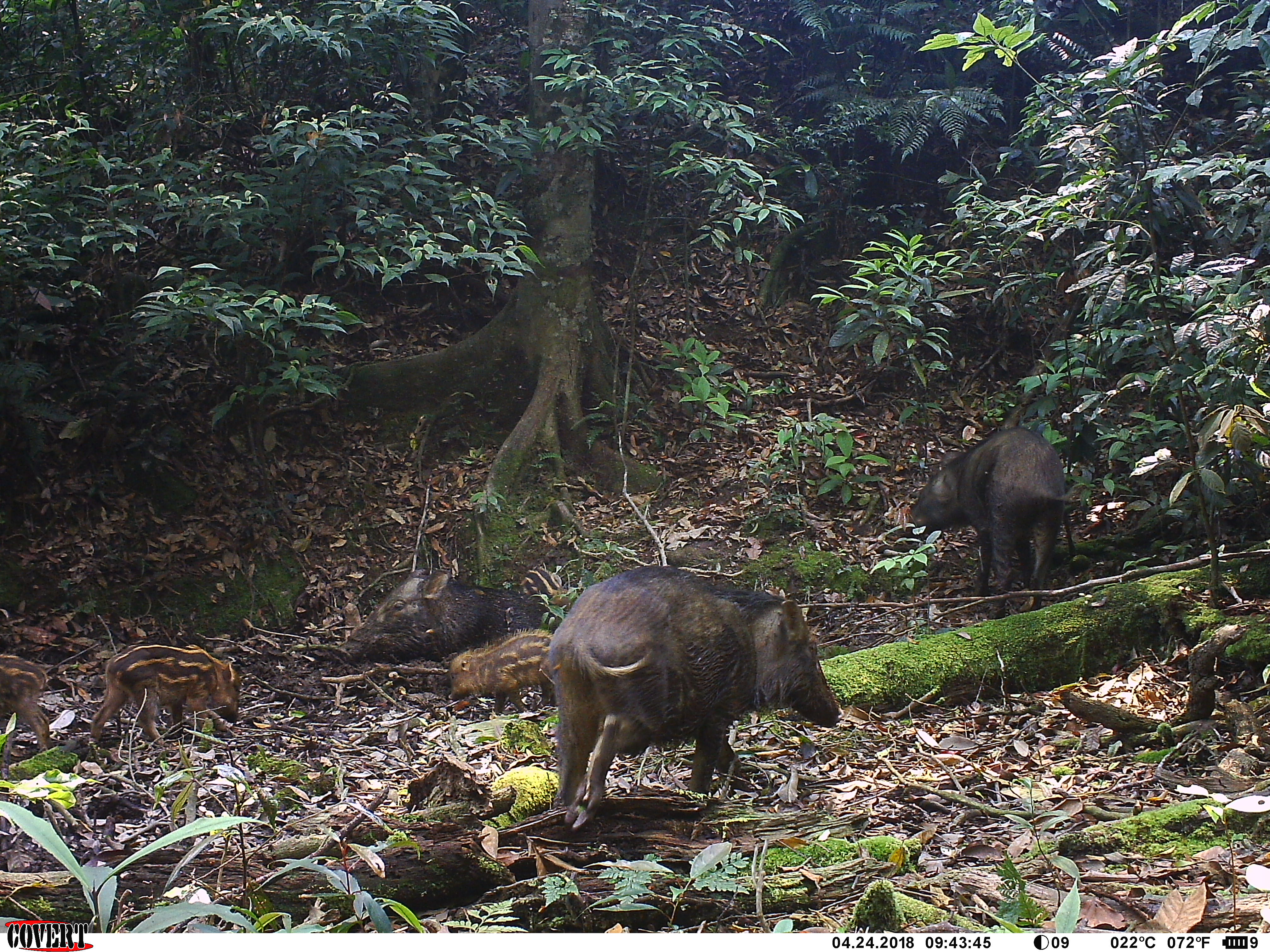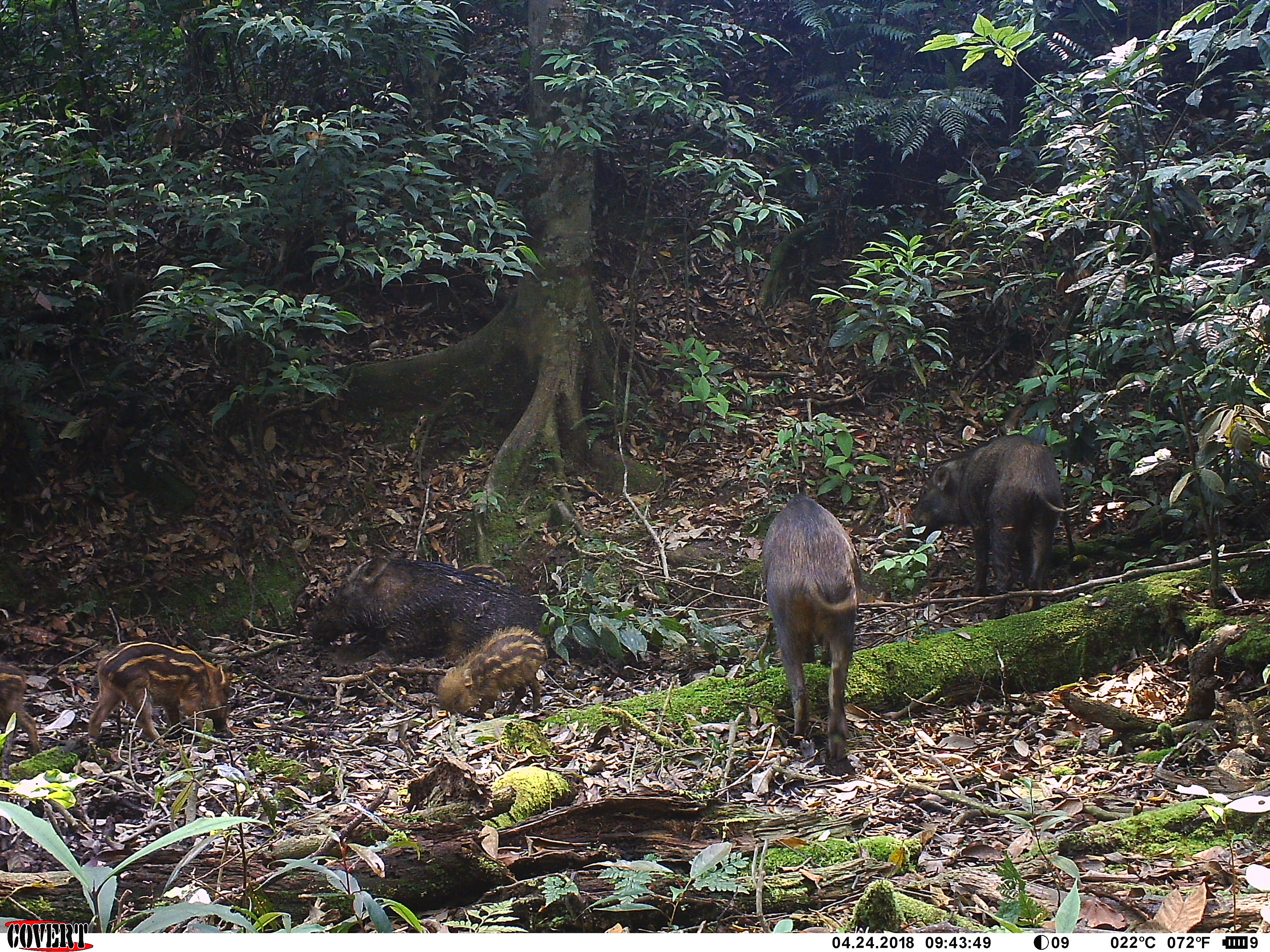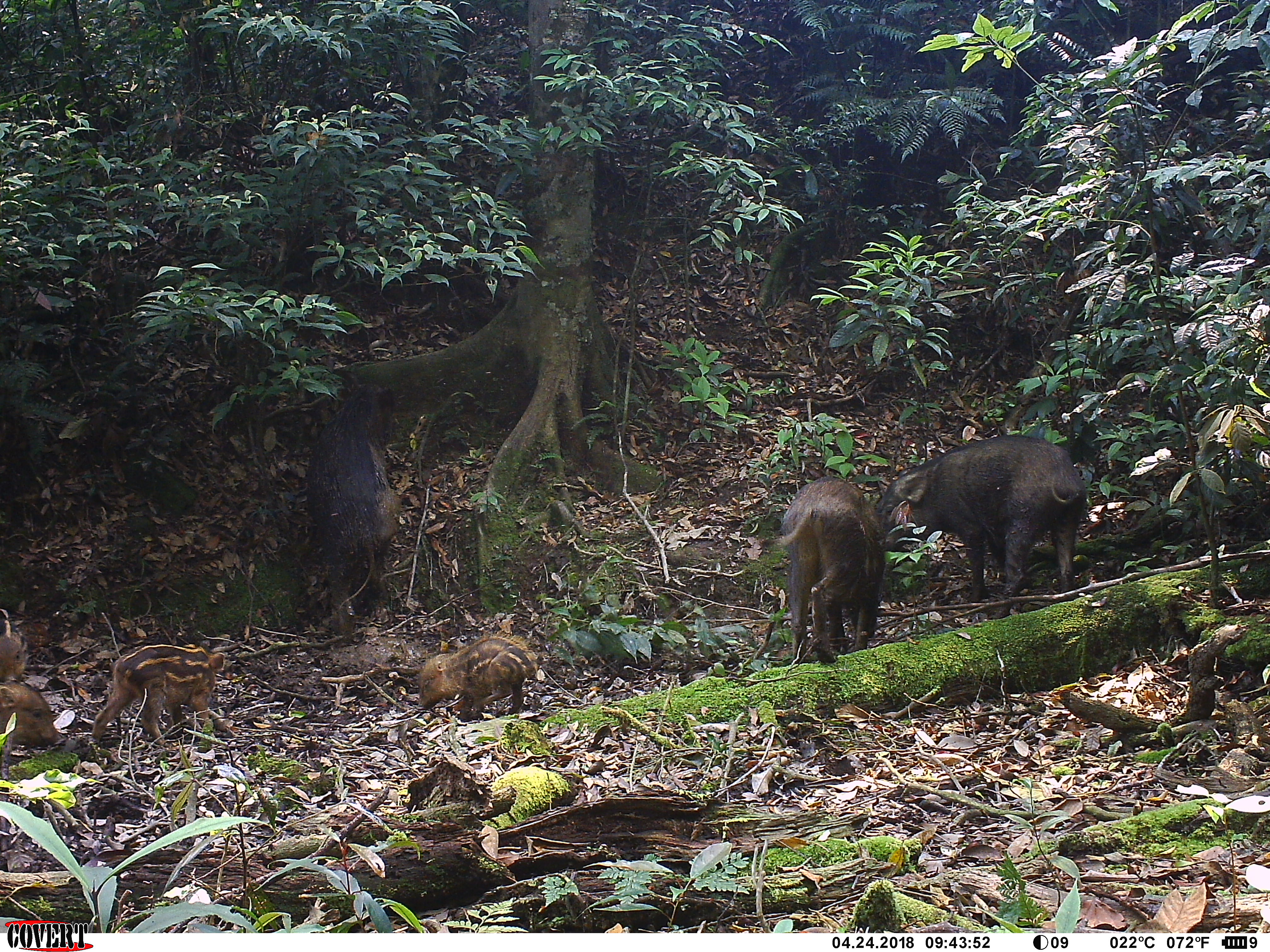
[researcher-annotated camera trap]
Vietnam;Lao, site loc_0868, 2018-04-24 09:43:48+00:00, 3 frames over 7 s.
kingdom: Animalia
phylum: Chordata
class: Mammalia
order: Artiodactyla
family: Suidae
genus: Sus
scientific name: Sus scrofa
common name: eurasian wild pig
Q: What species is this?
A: Eurasian wild pig (Sus scrofa).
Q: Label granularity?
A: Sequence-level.